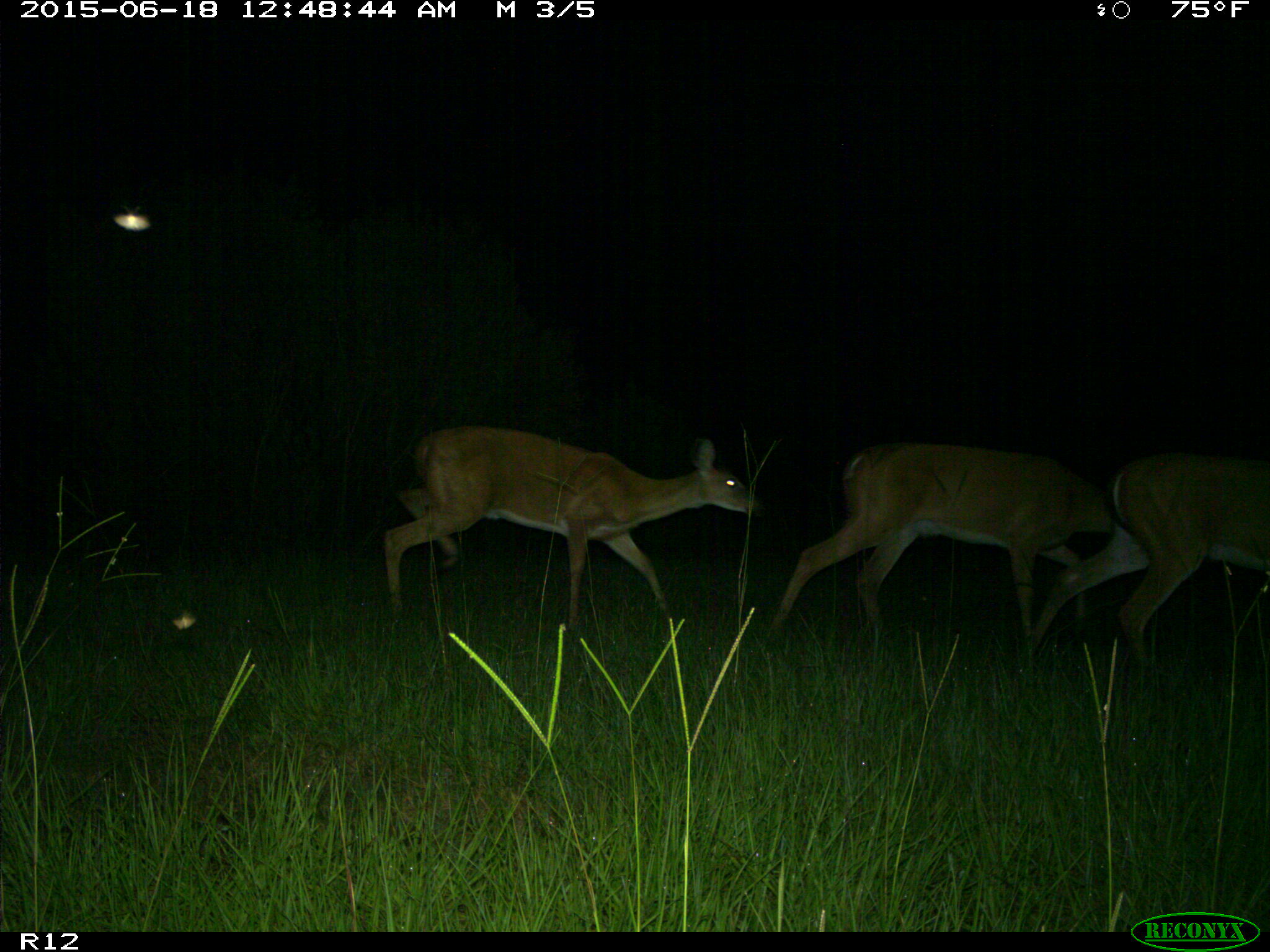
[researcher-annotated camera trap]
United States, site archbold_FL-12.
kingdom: Animalia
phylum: Chordata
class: Mammalia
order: Artiodactyla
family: Cervidae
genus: Odocoileus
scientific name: Odocoileus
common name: deer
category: unidentified deer